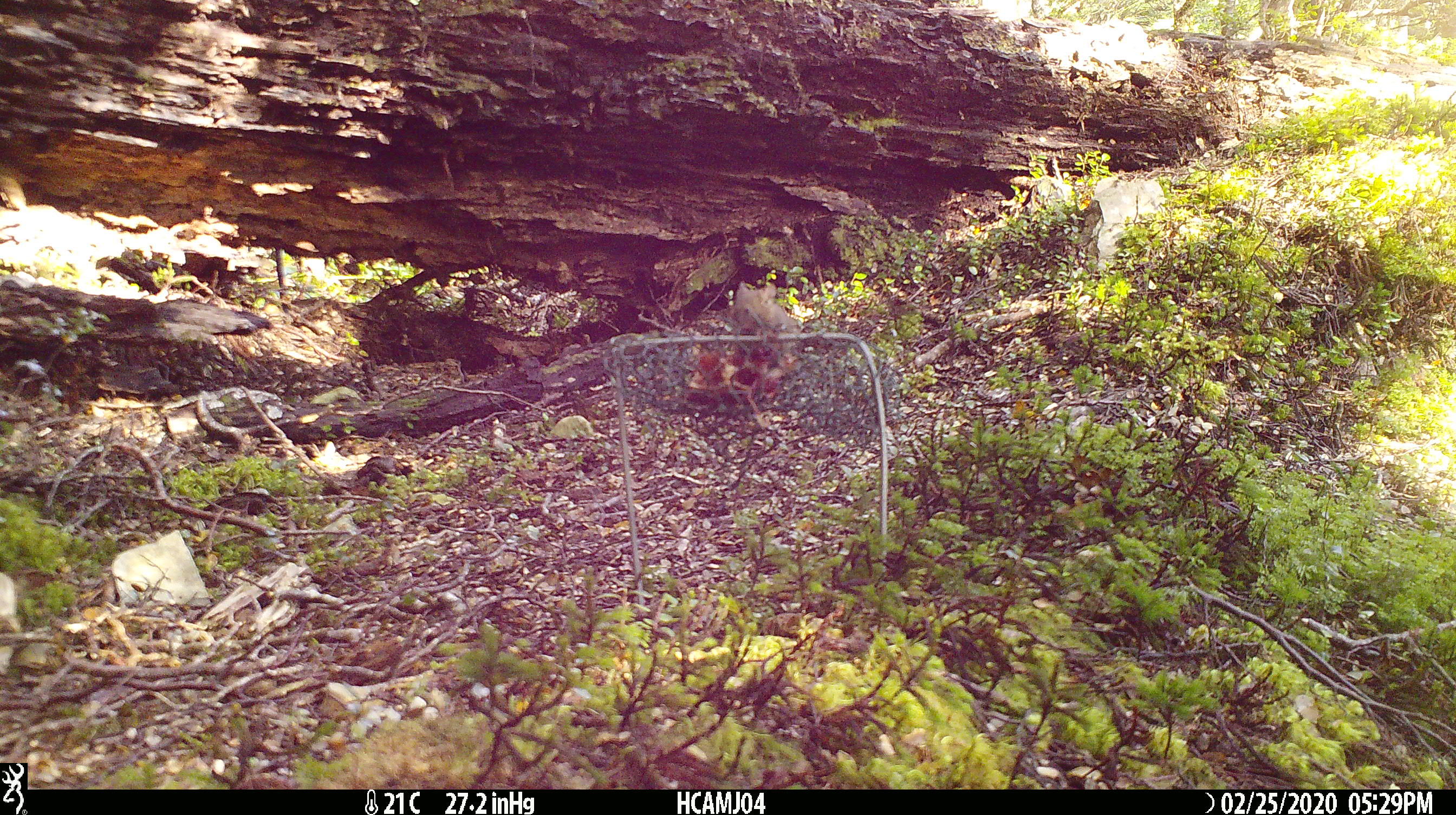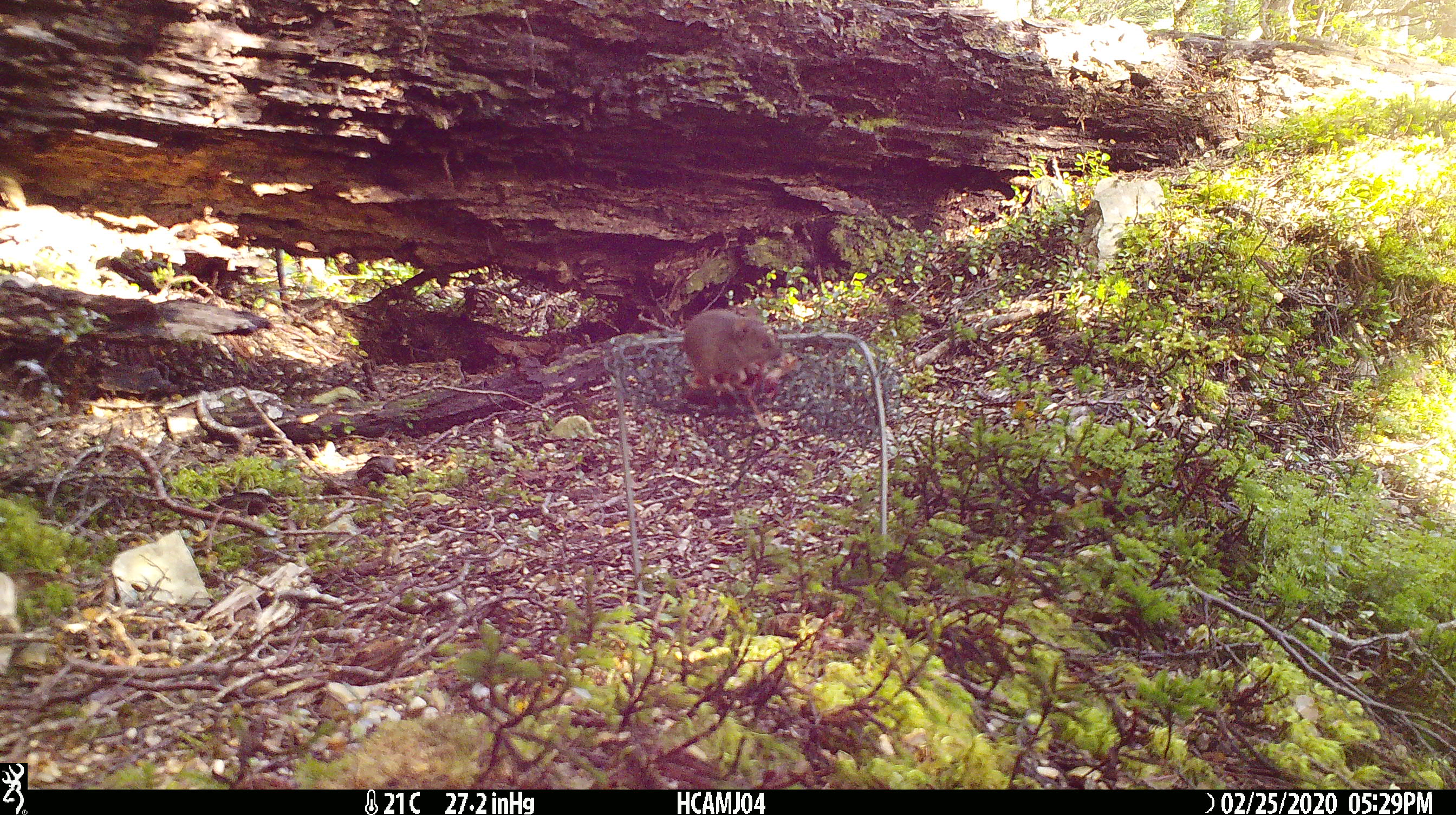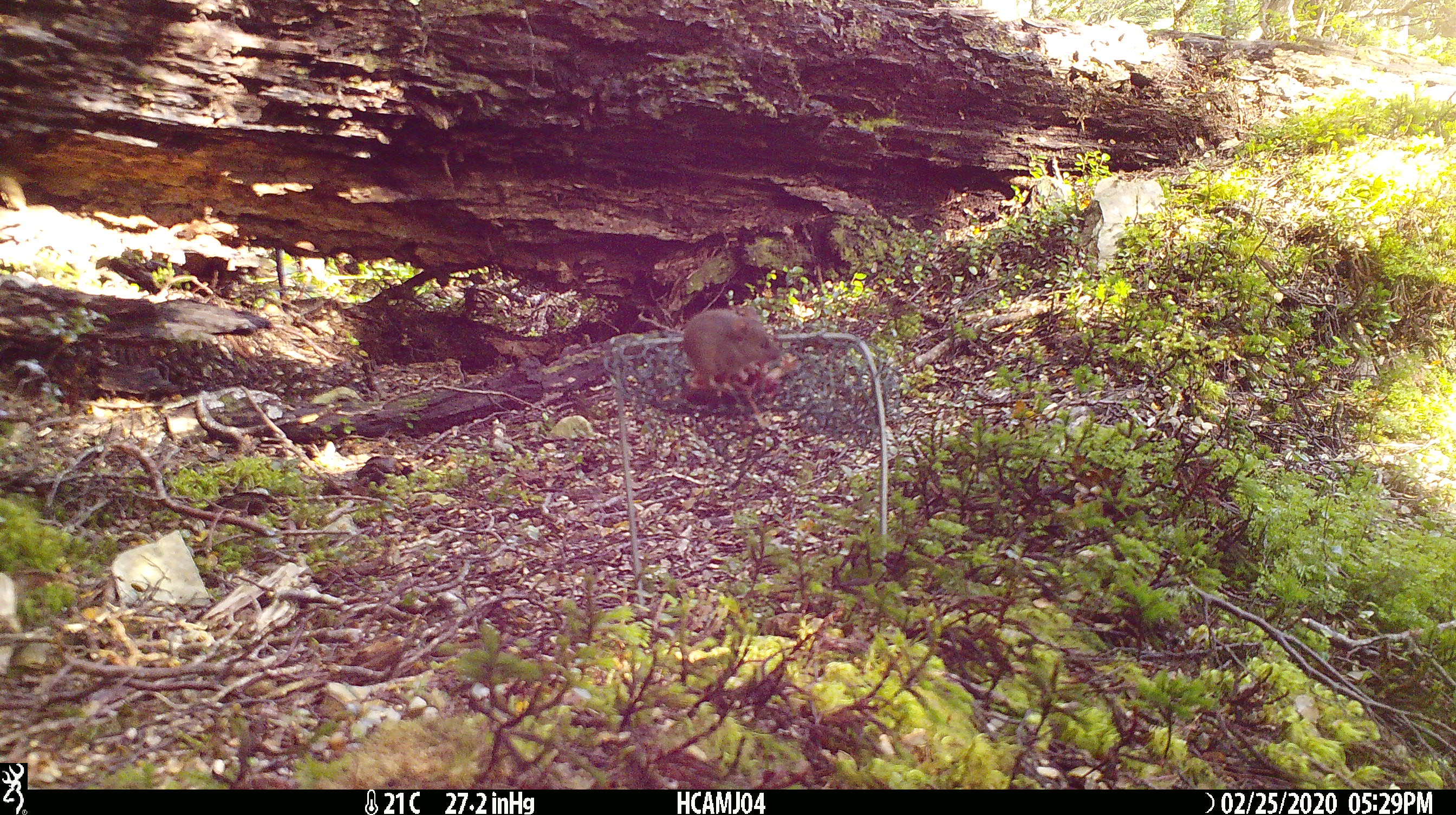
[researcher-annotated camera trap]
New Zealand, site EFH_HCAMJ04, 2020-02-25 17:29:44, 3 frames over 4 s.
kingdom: Animalia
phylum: Chordata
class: Mammalia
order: Rodentia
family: Muridae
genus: Mus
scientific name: Mus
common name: mouse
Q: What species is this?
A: Mouse (Mus).